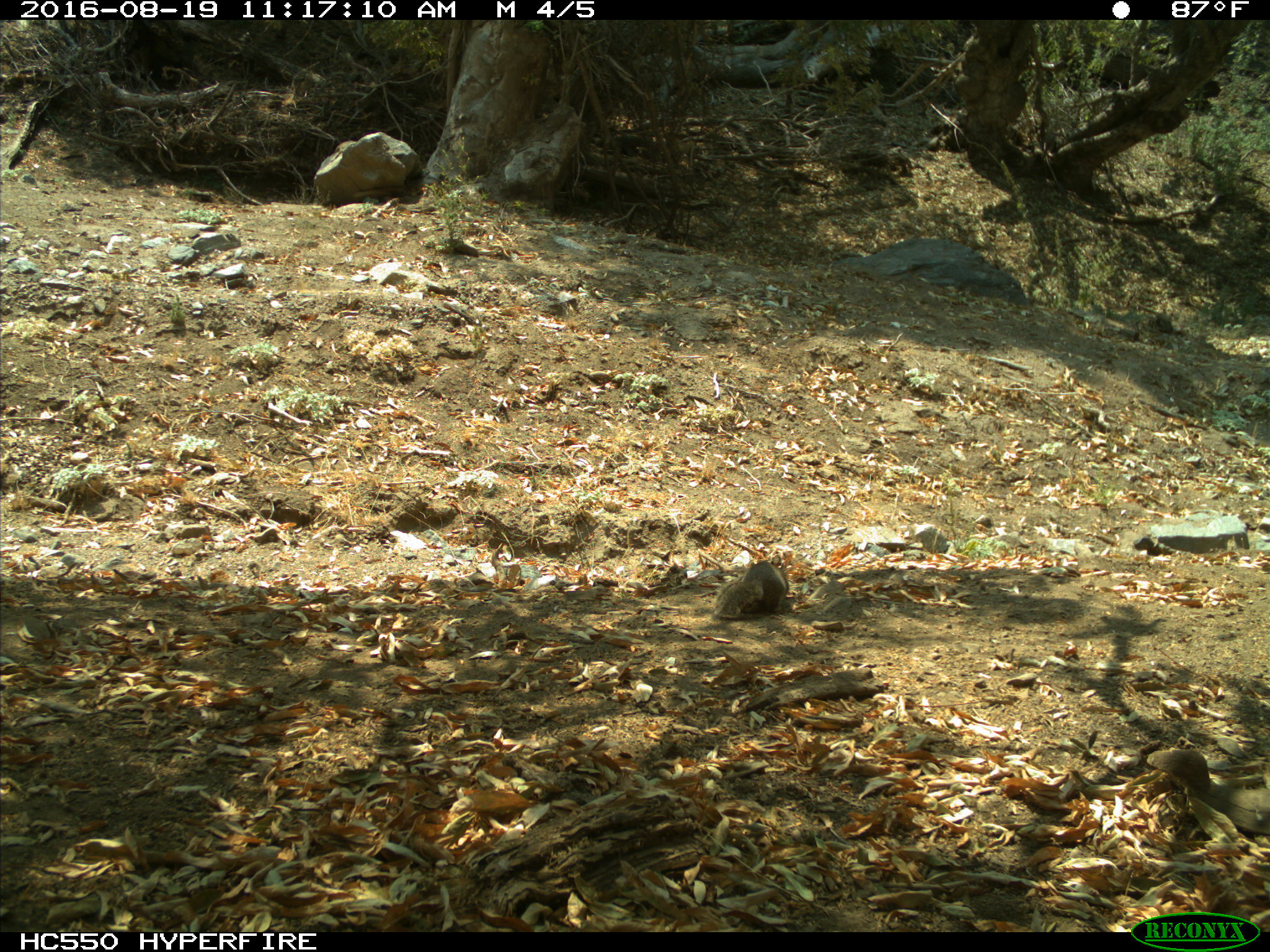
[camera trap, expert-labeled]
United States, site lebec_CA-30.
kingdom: Animalia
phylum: Chordata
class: Mammalia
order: Rodentia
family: Sciuridae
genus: Otospermophilus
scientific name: Otospermophilus beecheyi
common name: california ground squirrel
Otospermophilus beecheyi (california ground squirrel).